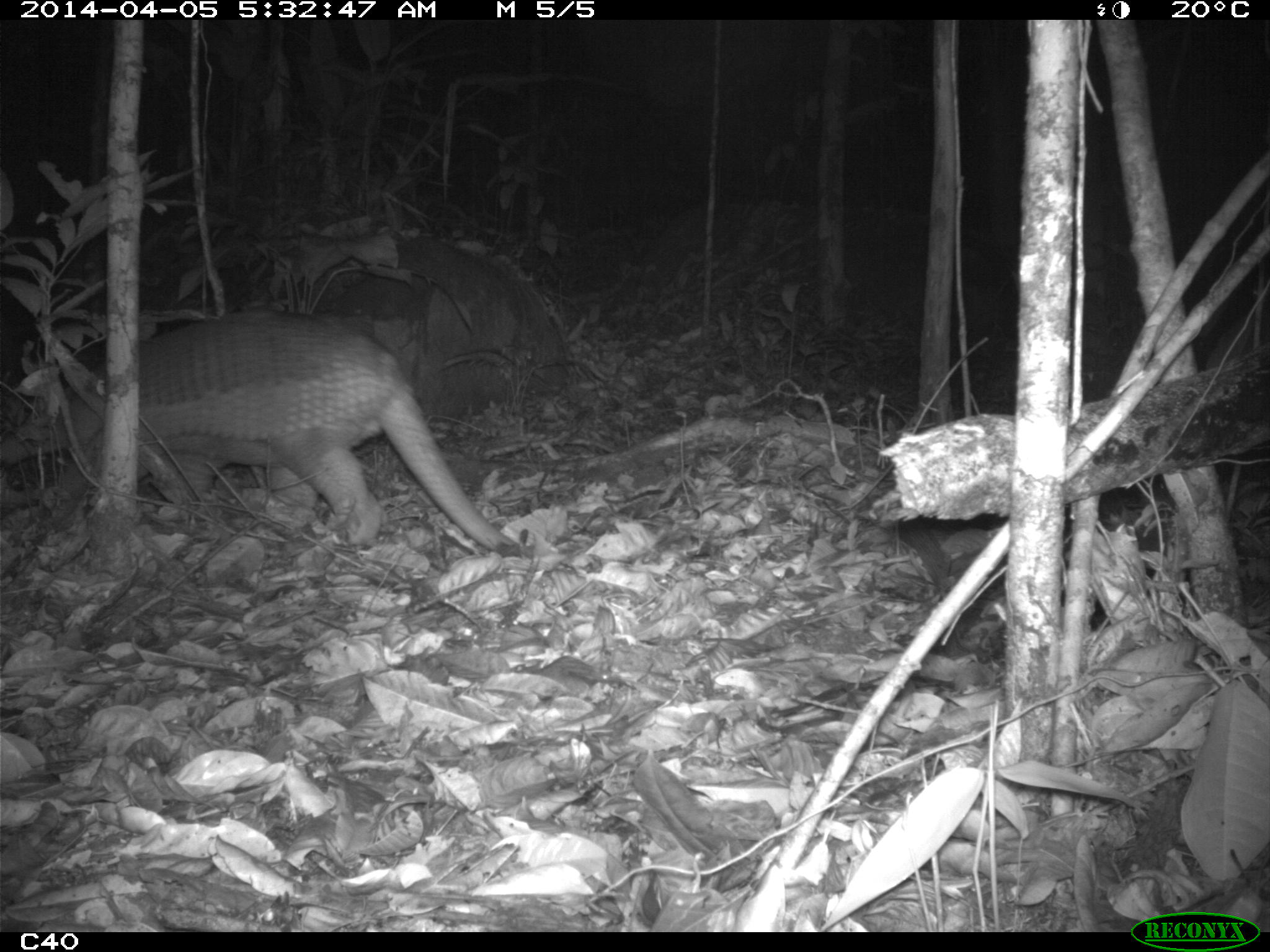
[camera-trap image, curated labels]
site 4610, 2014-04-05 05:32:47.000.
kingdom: Animalia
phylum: Chordata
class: Mammalia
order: Cingulata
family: Chlamyphoridae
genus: Priodontes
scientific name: Priodontes maximus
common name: giant armadillo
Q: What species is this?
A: Priodontes maximus (giant armadillo).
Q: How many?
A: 1.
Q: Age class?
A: Adult.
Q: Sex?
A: Male.